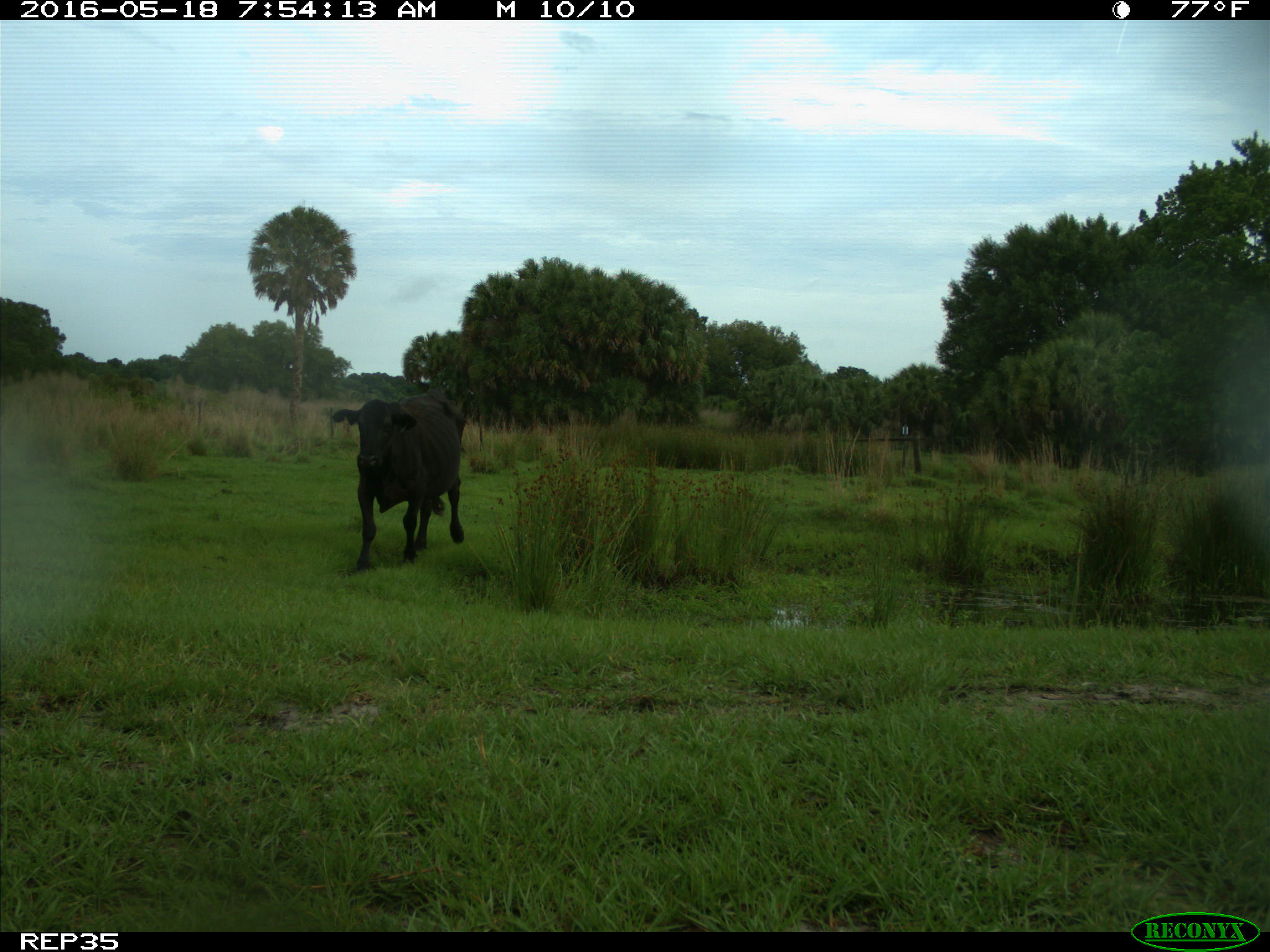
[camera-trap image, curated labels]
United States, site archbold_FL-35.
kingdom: Animalia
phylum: Chordata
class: Mammalia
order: Artiodactyla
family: Bovidae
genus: Bos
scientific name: Bos taurus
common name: domestic cow